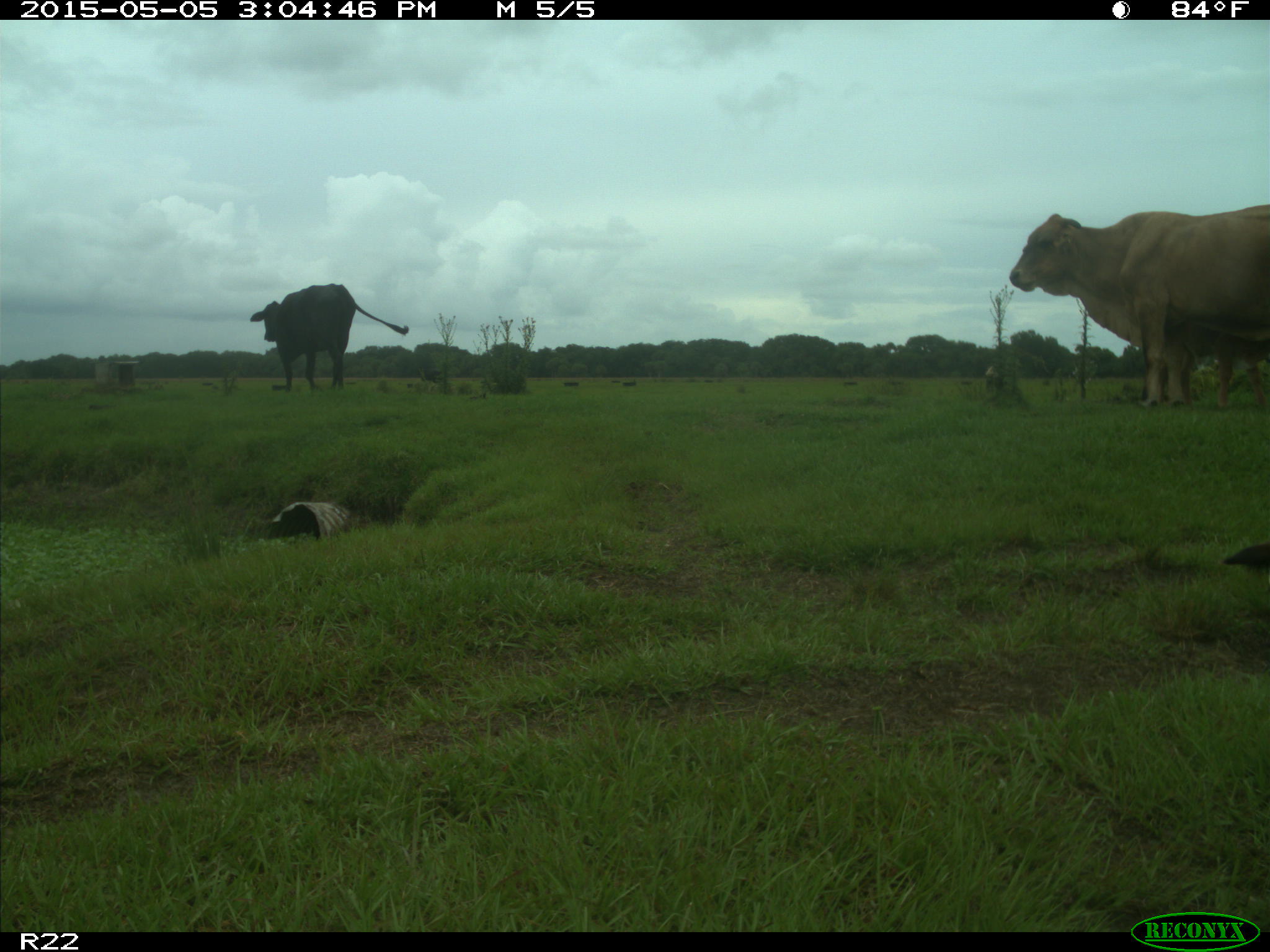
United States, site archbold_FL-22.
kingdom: Animalia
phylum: Chordata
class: Mammalia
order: Artiodactyla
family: Bovidae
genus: Bos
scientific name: Bos taurus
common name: domestic cow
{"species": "Bos taurus (domestic cow)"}